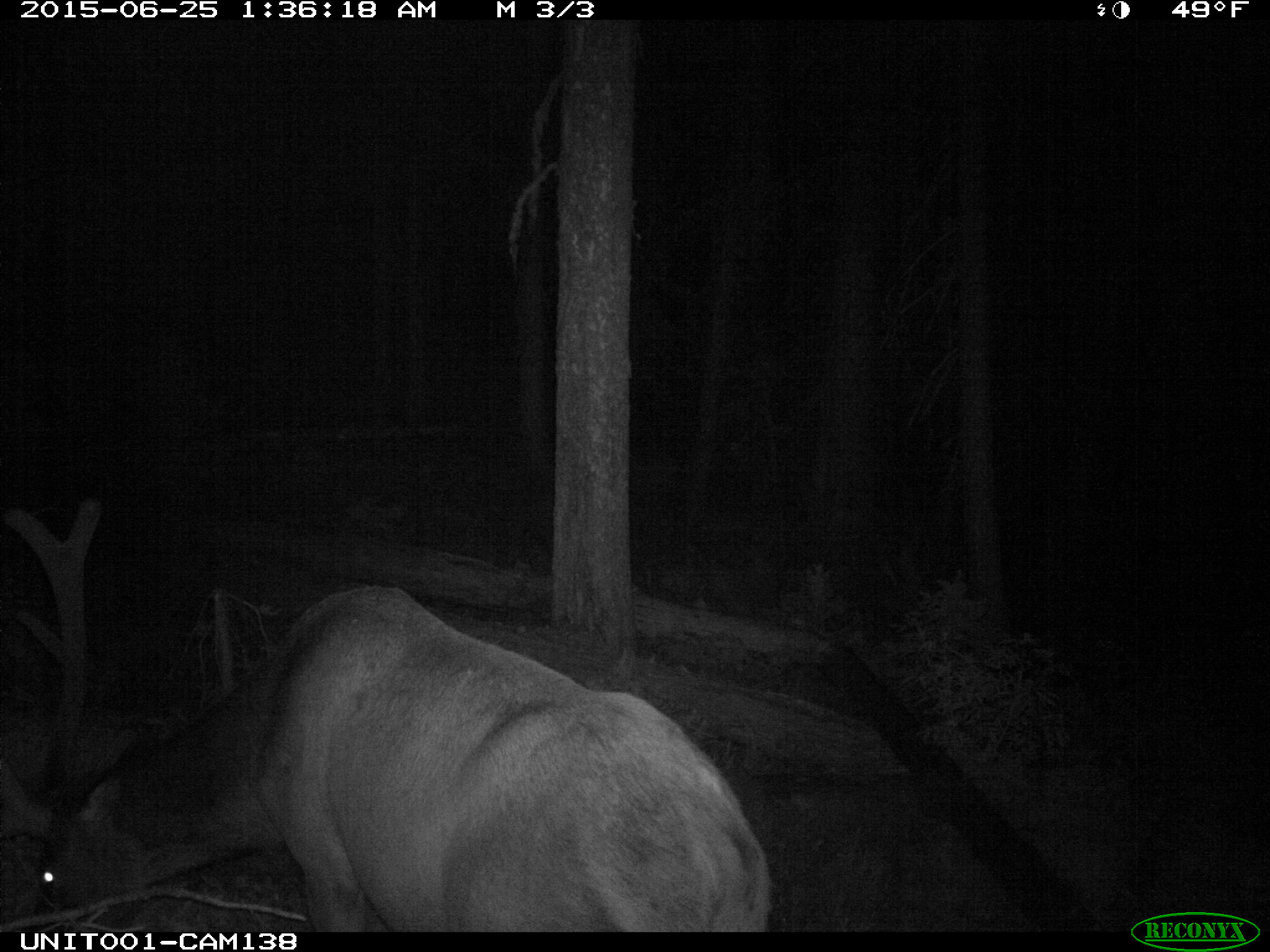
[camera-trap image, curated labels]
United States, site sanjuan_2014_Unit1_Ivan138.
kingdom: Animalia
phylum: Chordata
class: Mammalia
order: Artiodactyla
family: Cervidae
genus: Cervus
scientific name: Cervus elaphus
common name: red deer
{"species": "Cervus elaphus (red deer)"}